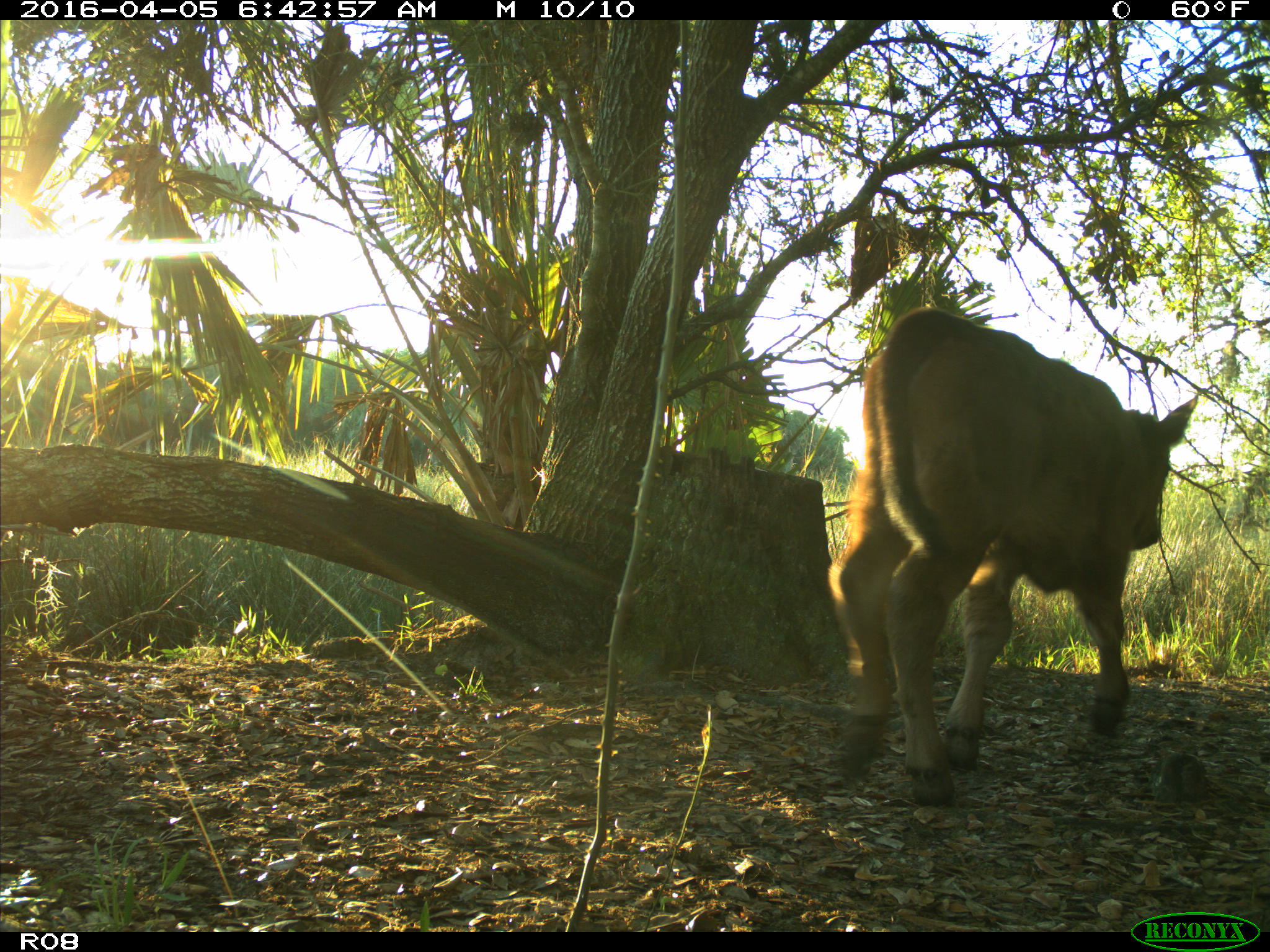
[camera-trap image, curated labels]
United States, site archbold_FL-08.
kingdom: Animalia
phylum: Chordata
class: Mammalia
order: Artiodactyla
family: Bovidae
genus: Bos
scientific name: Bos taurus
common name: domestic cow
Bos taurus (domestic cow).